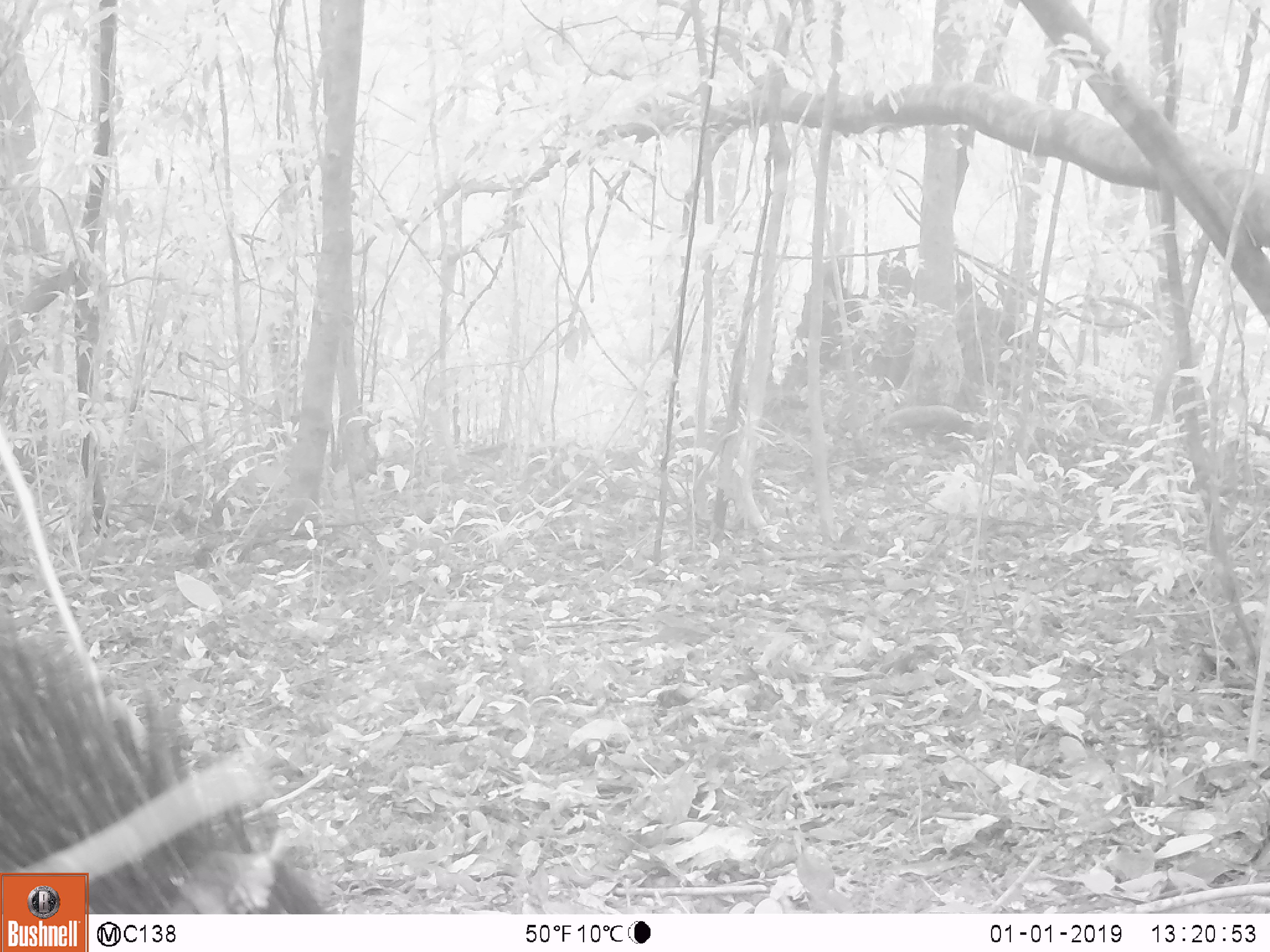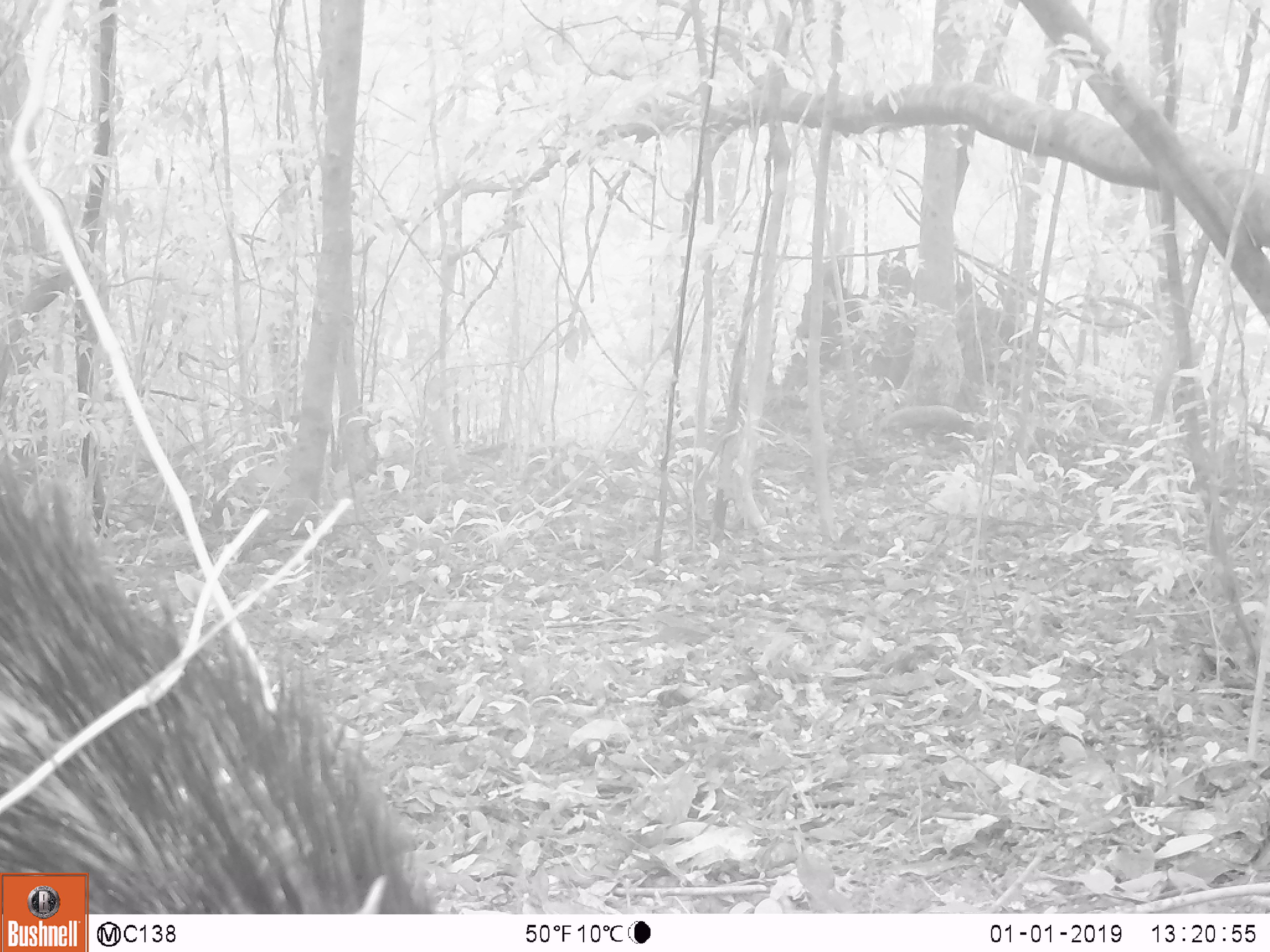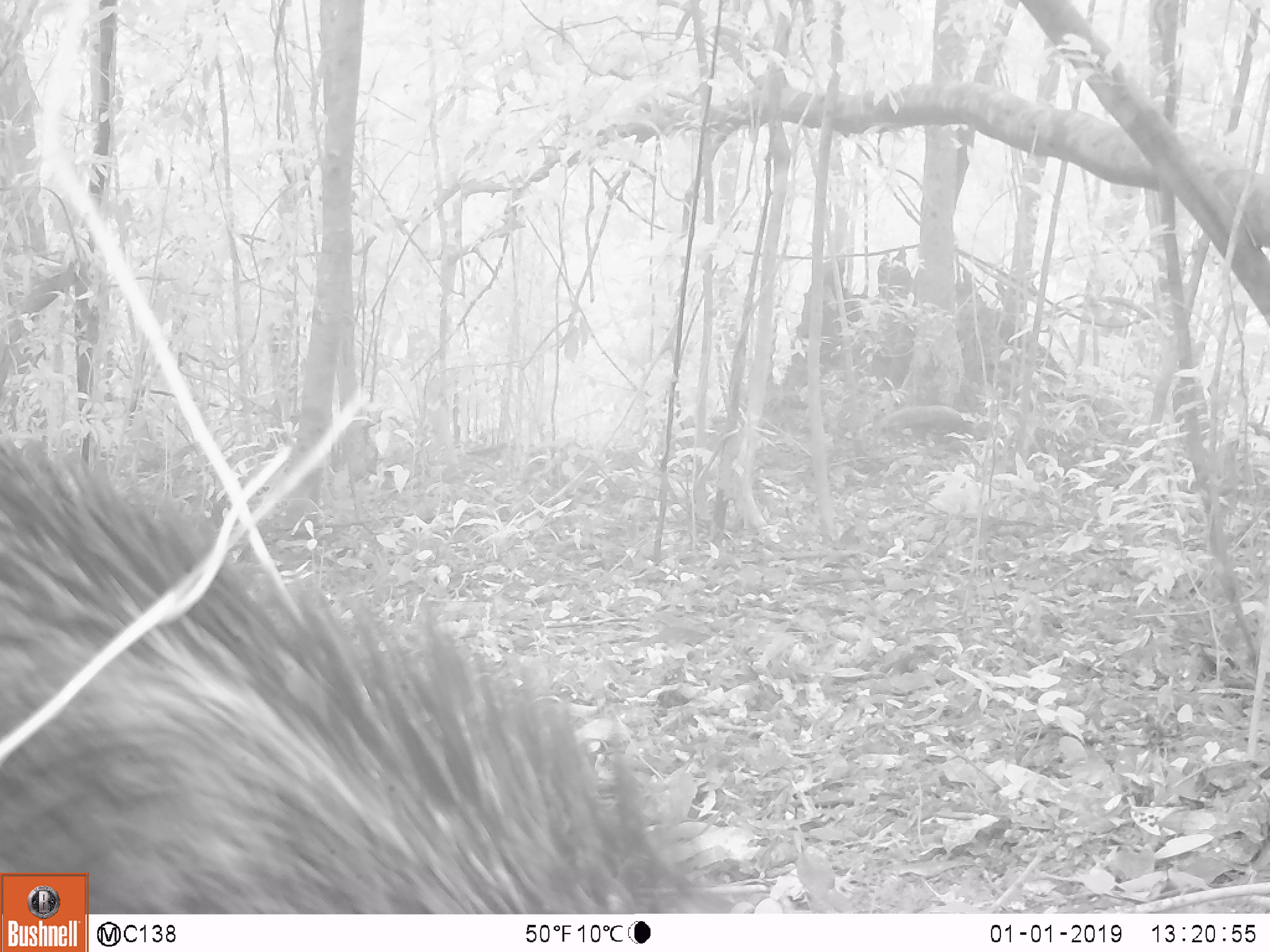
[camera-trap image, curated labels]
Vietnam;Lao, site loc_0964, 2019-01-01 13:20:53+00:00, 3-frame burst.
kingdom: Animalia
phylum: Chordata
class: Mammalia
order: Artiodactyla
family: Suidae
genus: Sus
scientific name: Sus scrofa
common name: eurasian wild pig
Eurasian wild pig (Sus scrofa). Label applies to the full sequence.